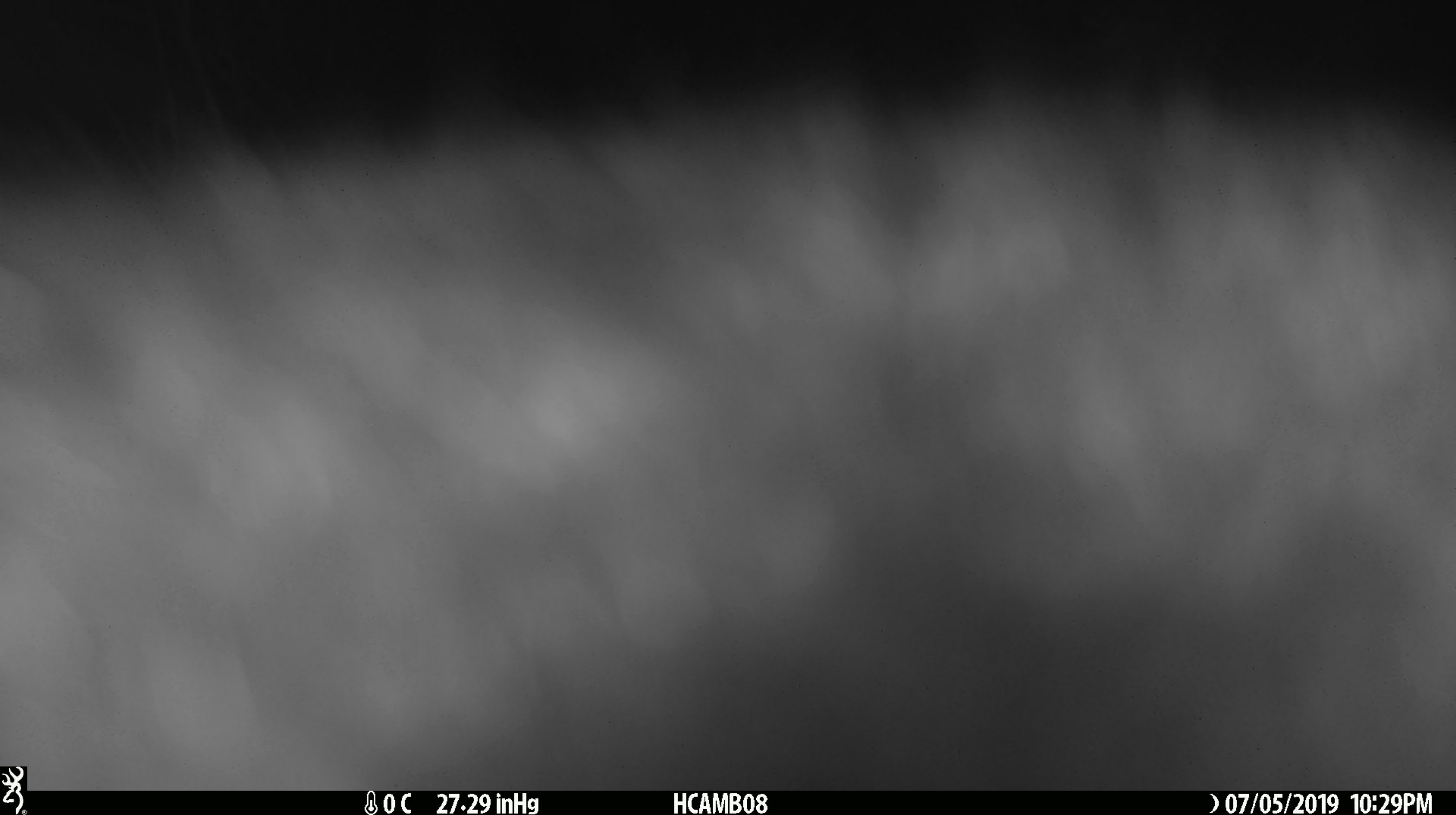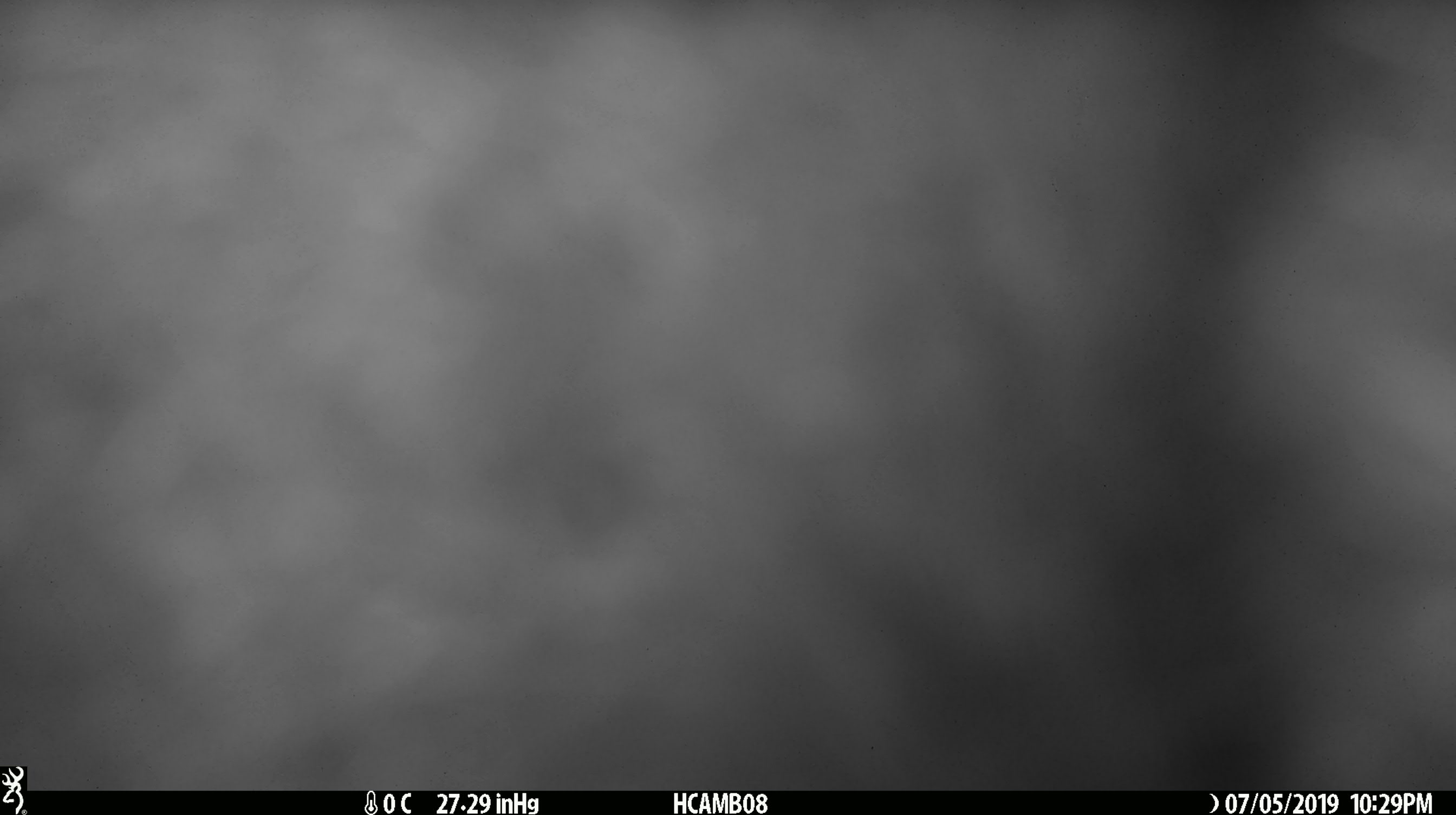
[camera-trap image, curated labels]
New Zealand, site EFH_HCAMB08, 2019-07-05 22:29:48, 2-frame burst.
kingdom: Animalia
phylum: Chordata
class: Mammalia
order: Diprotodontia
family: Phalangeridae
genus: Trichosurus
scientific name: Trichosurus vulpecula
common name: common brushtail possum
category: possum